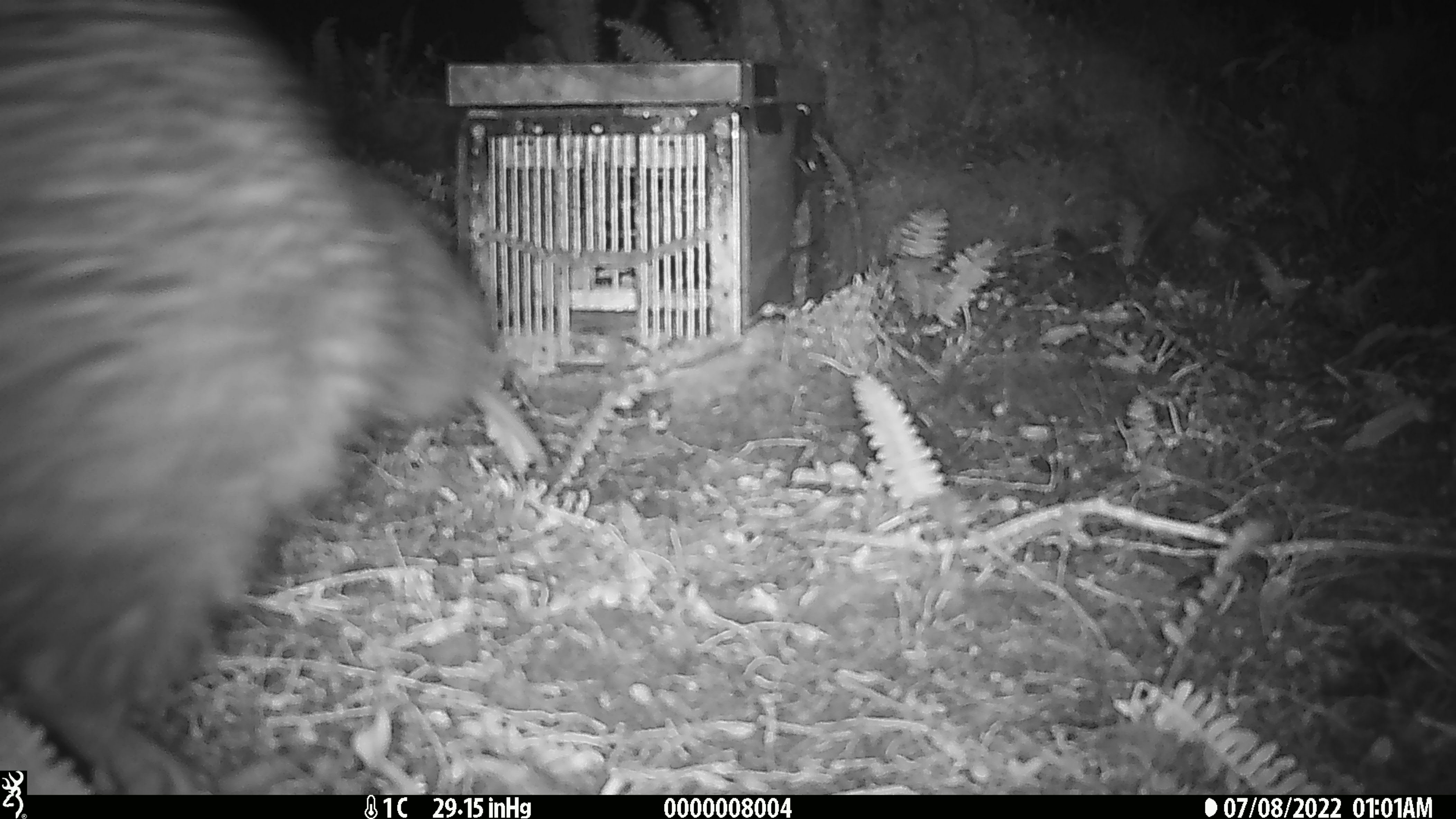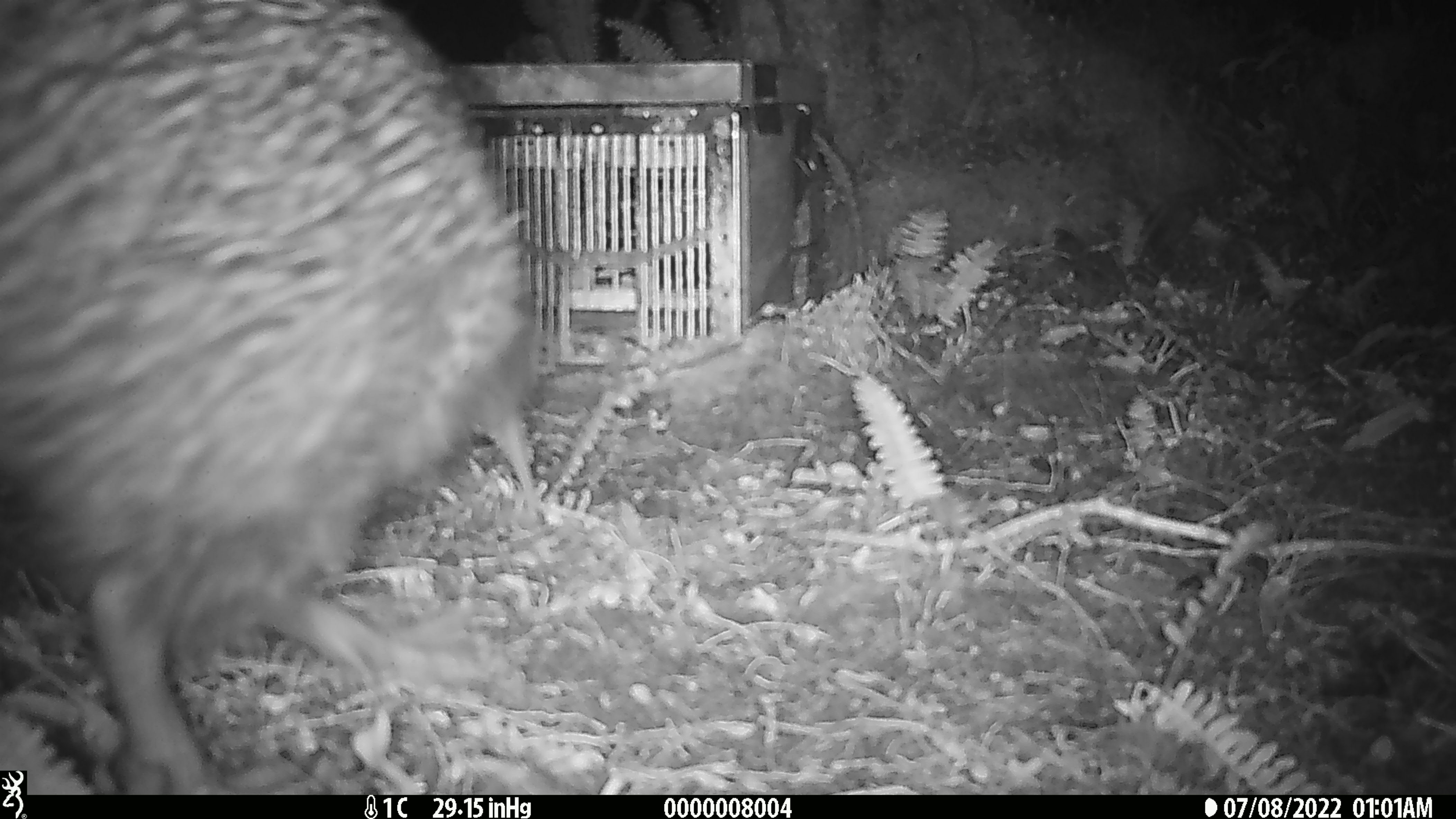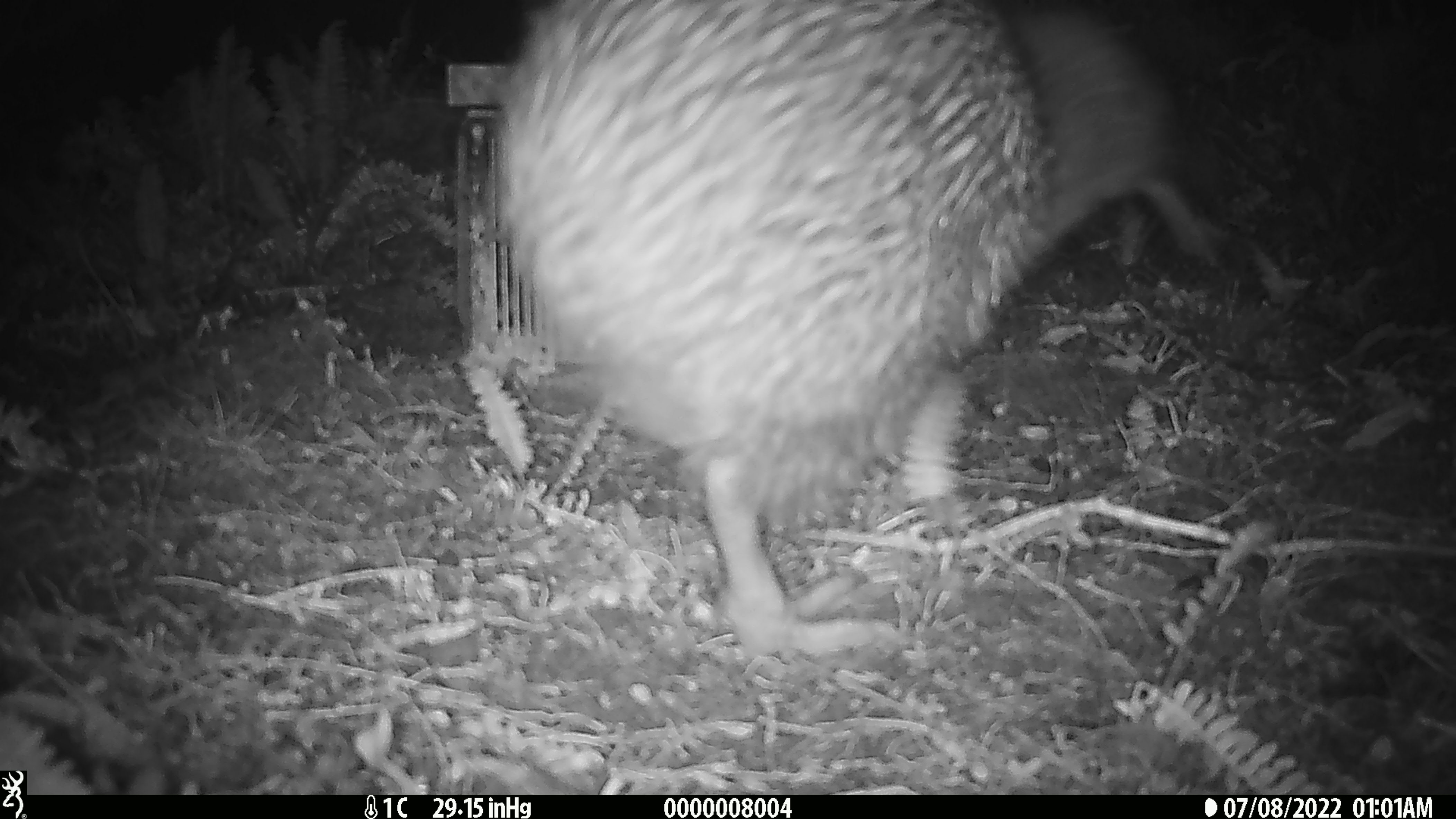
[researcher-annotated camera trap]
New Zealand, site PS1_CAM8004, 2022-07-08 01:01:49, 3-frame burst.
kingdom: Animalia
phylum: Chordata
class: Aves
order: Apterygiformes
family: Apterygidae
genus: Apteryx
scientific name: Apteryx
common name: kiwi